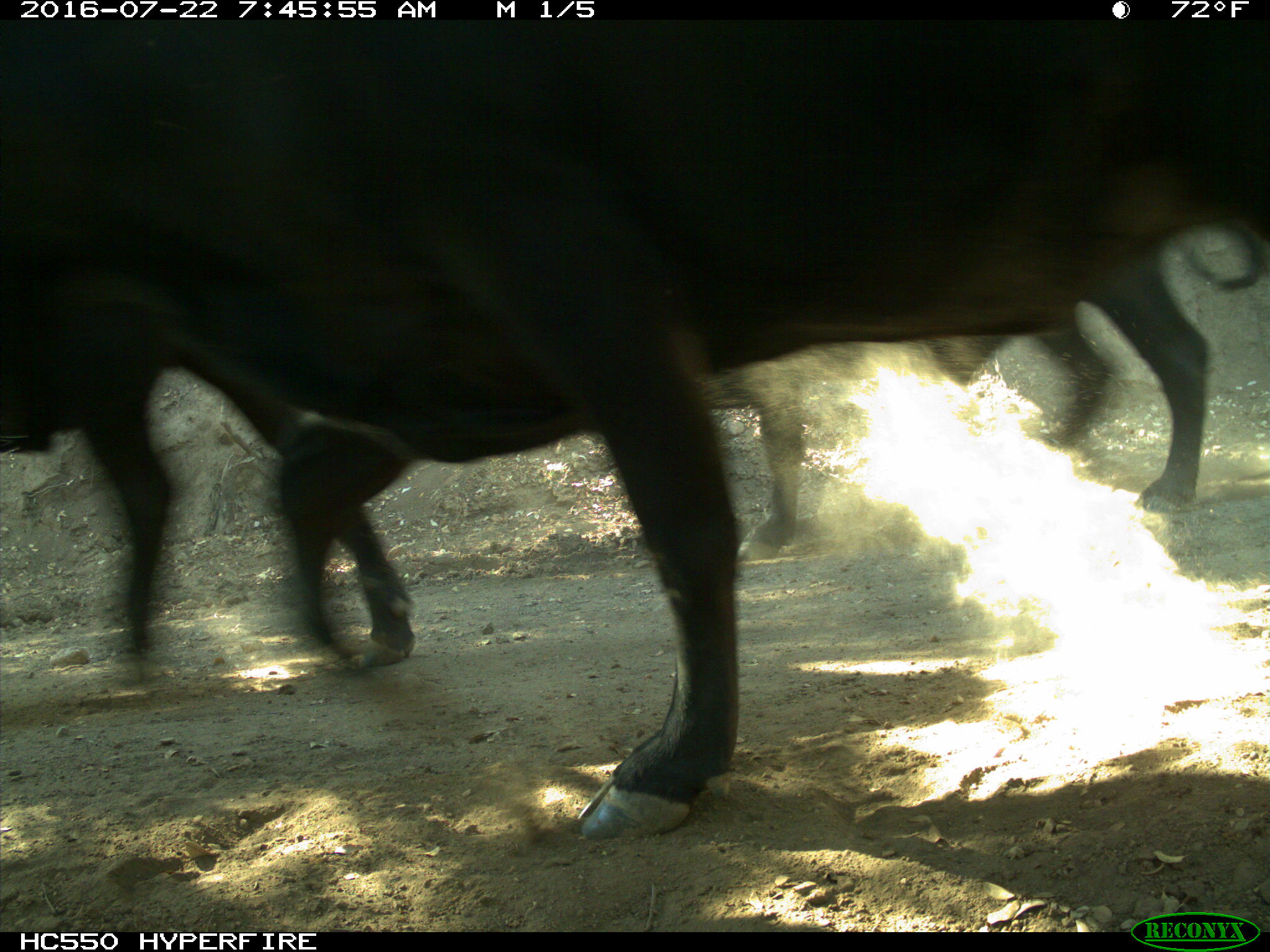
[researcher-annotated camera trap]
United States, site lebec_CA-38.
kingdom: Animalia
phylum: Chordata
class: Mammalia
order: Artiodactyla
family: Bovidae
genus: Bos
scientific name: Bos taurus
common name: domestic cow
Bos taurus (domestic cow).